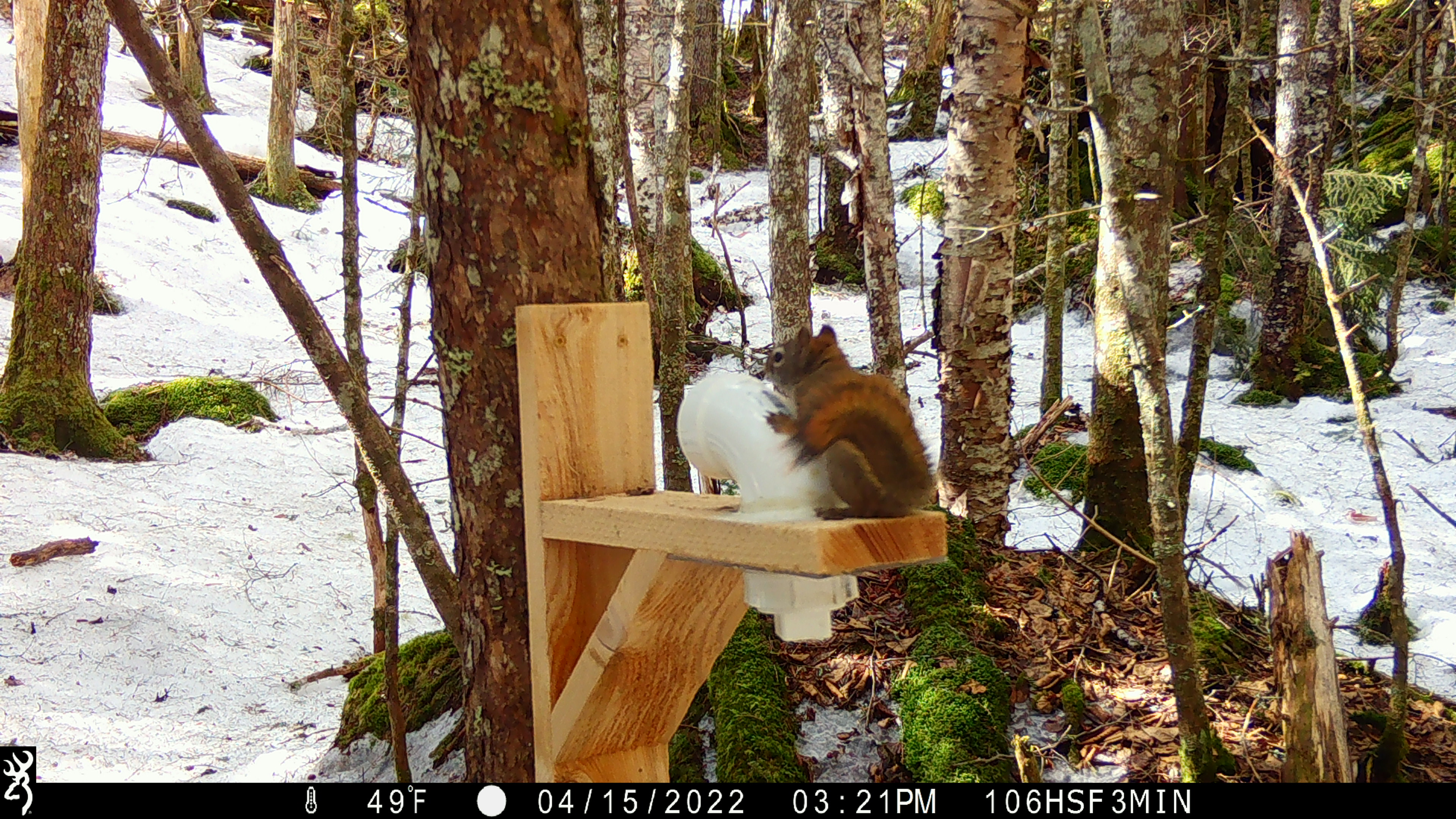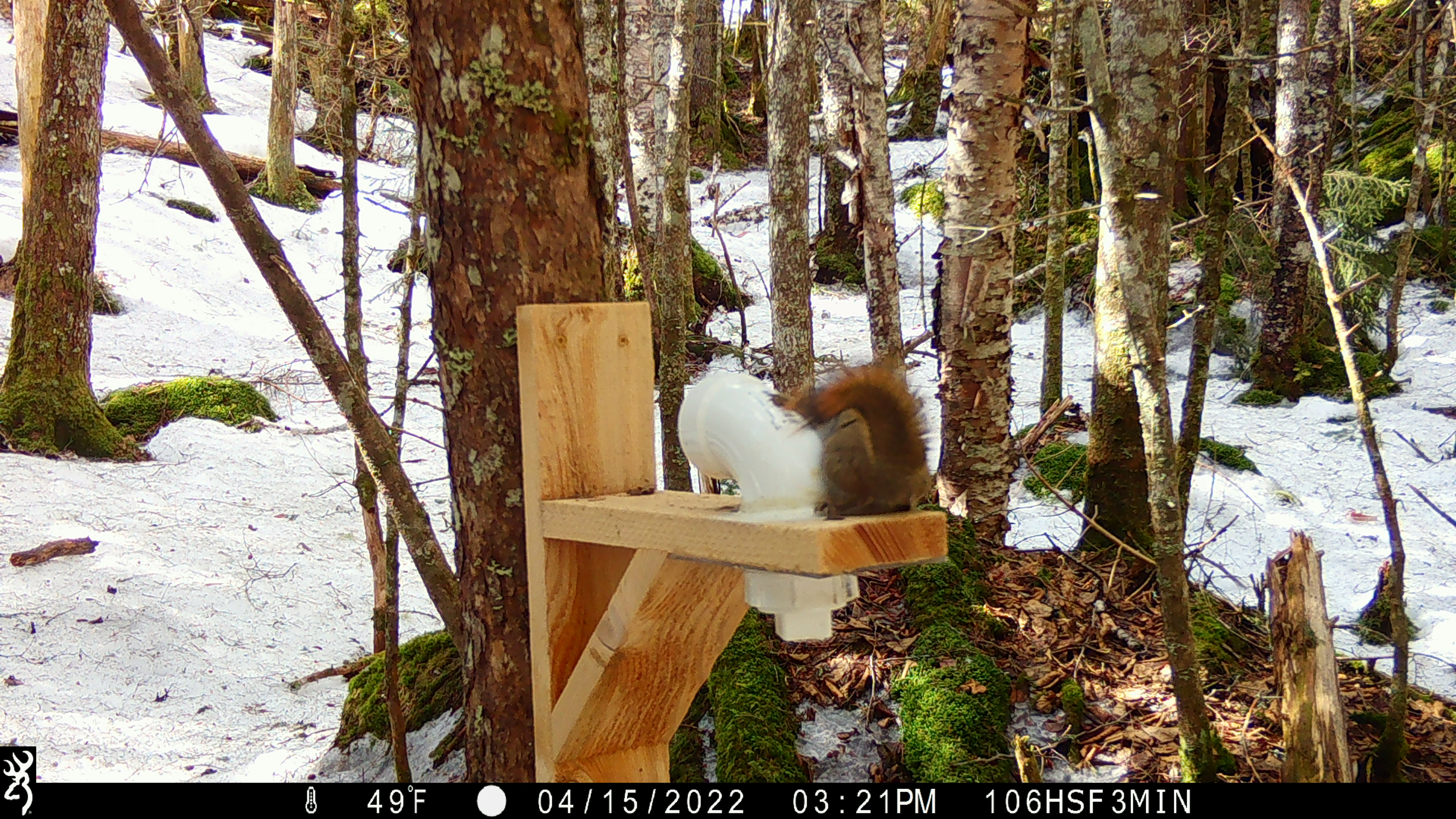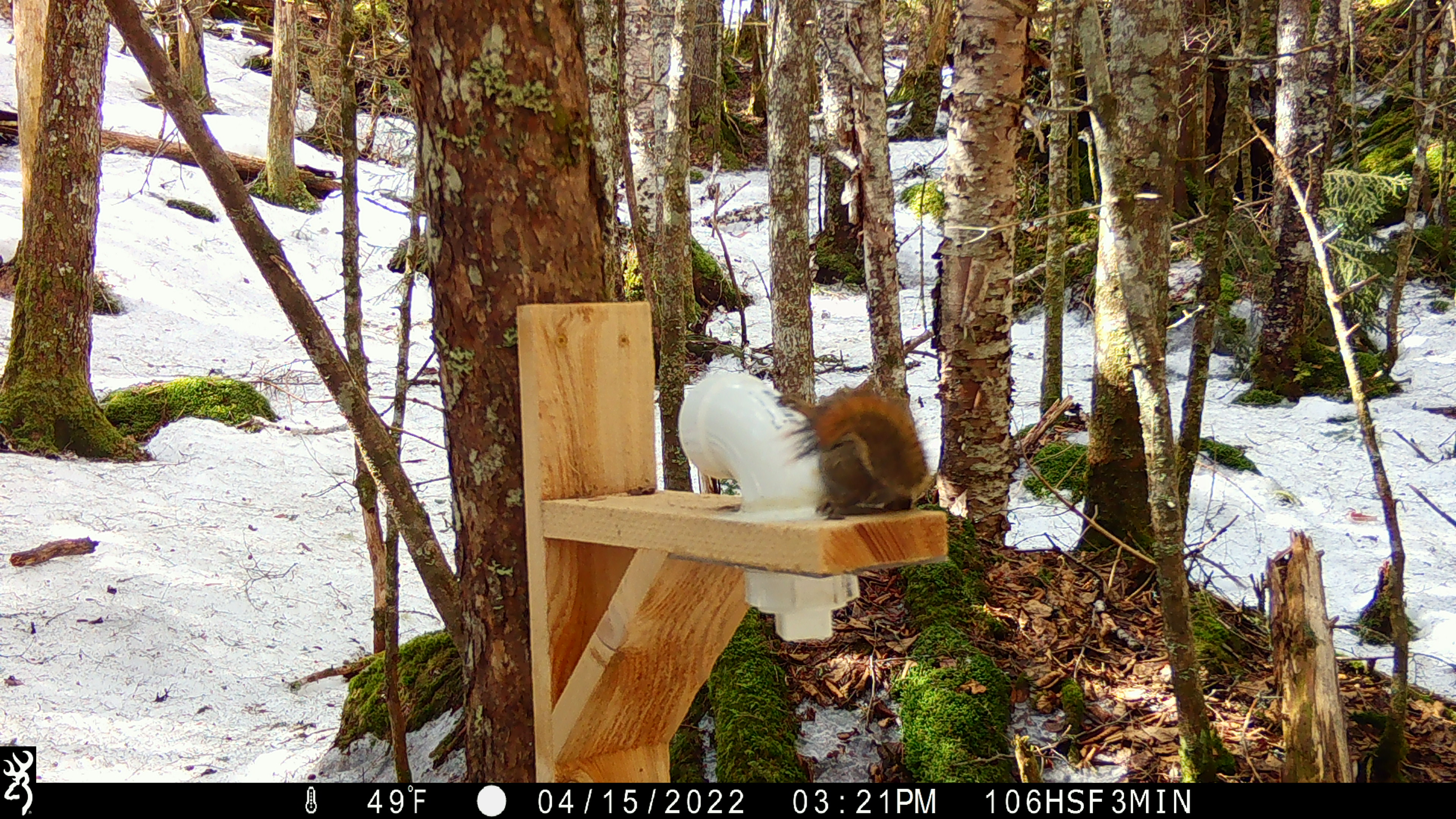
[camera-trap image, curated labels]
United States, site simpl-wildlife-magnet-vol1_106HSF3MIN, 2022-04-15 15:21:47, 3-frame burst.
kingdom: Animalia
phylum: Chordata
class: Mammalia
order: Rodentia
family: Sciuridae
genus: Tamiasciurus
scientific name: Tamiasciurus hudsonicus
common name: red squirrel